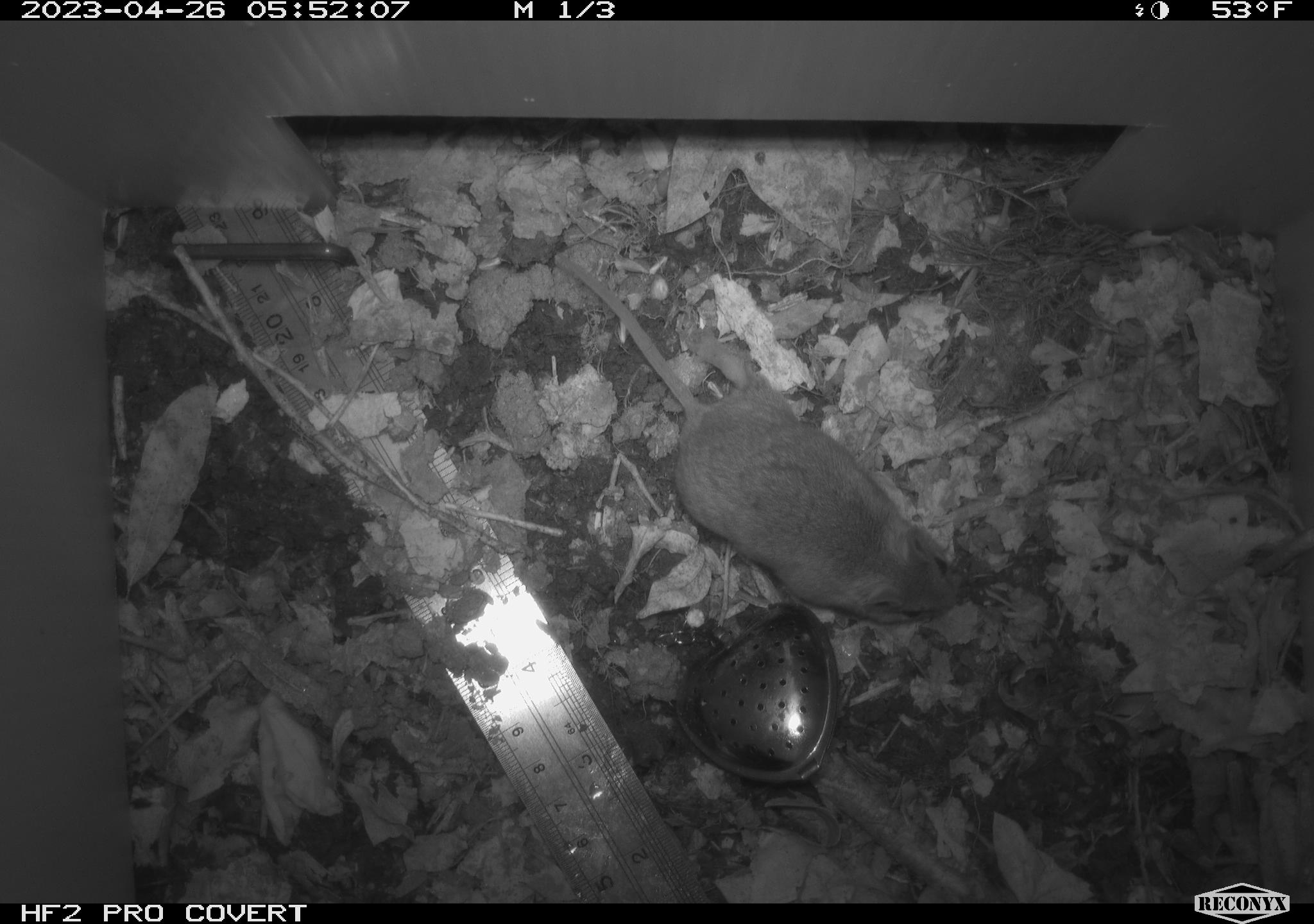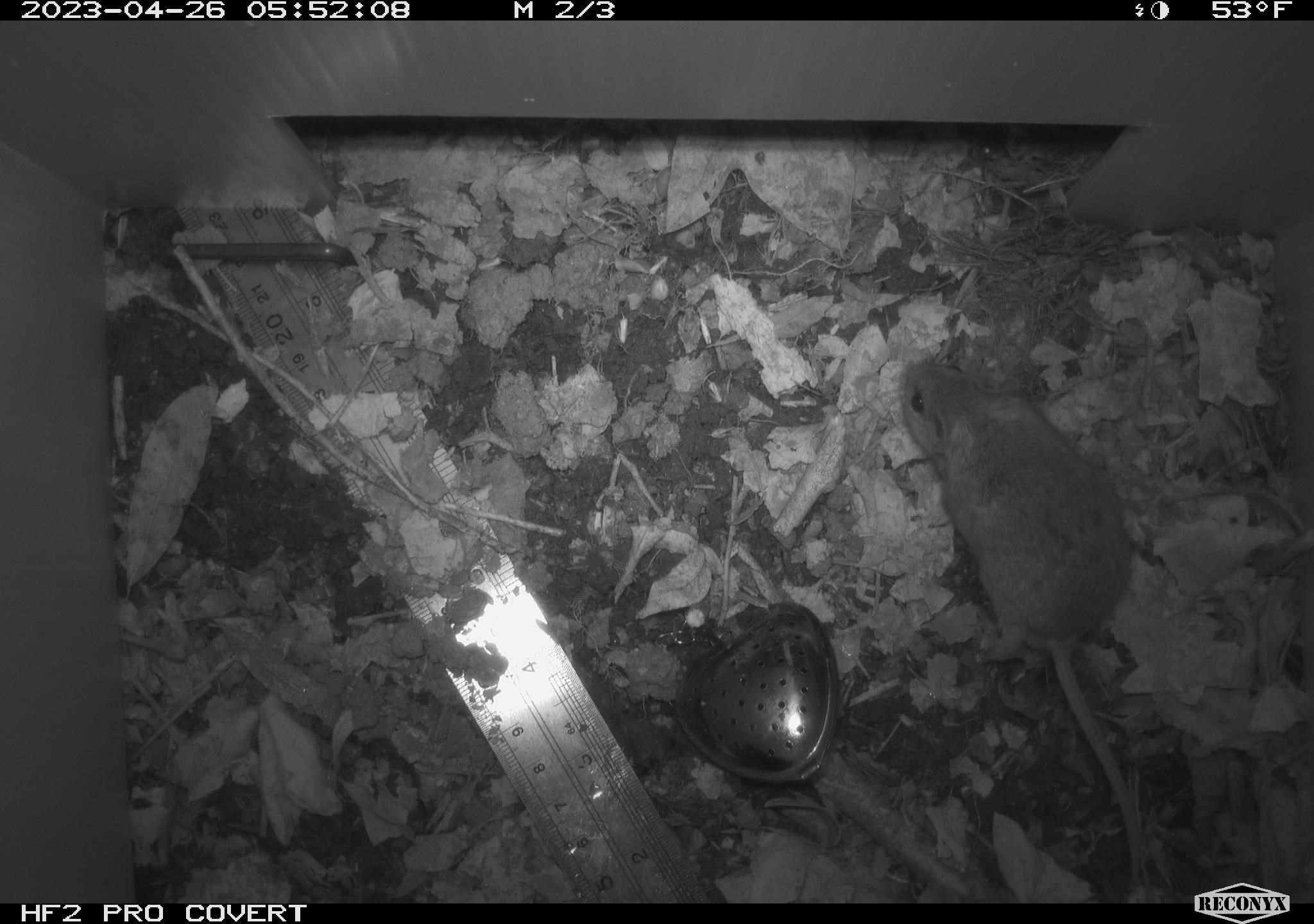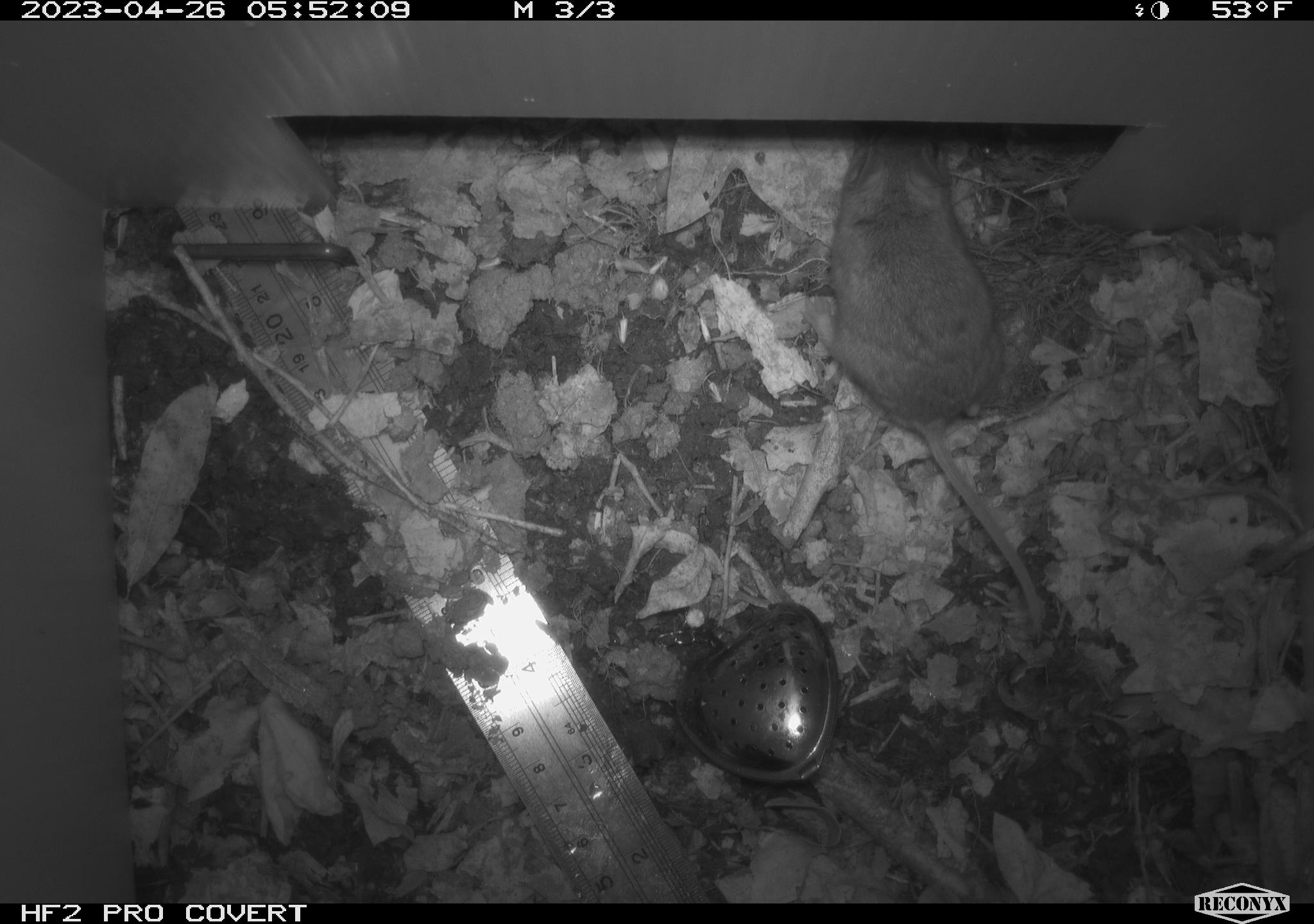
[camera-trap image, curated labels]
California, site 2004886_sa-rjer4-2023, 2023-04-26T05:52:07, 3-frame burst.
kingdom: Animalia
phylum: Chordata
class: Mammalia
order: Rodentia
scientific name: Rodentia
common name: mouse species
Mouse species (Rodentia).